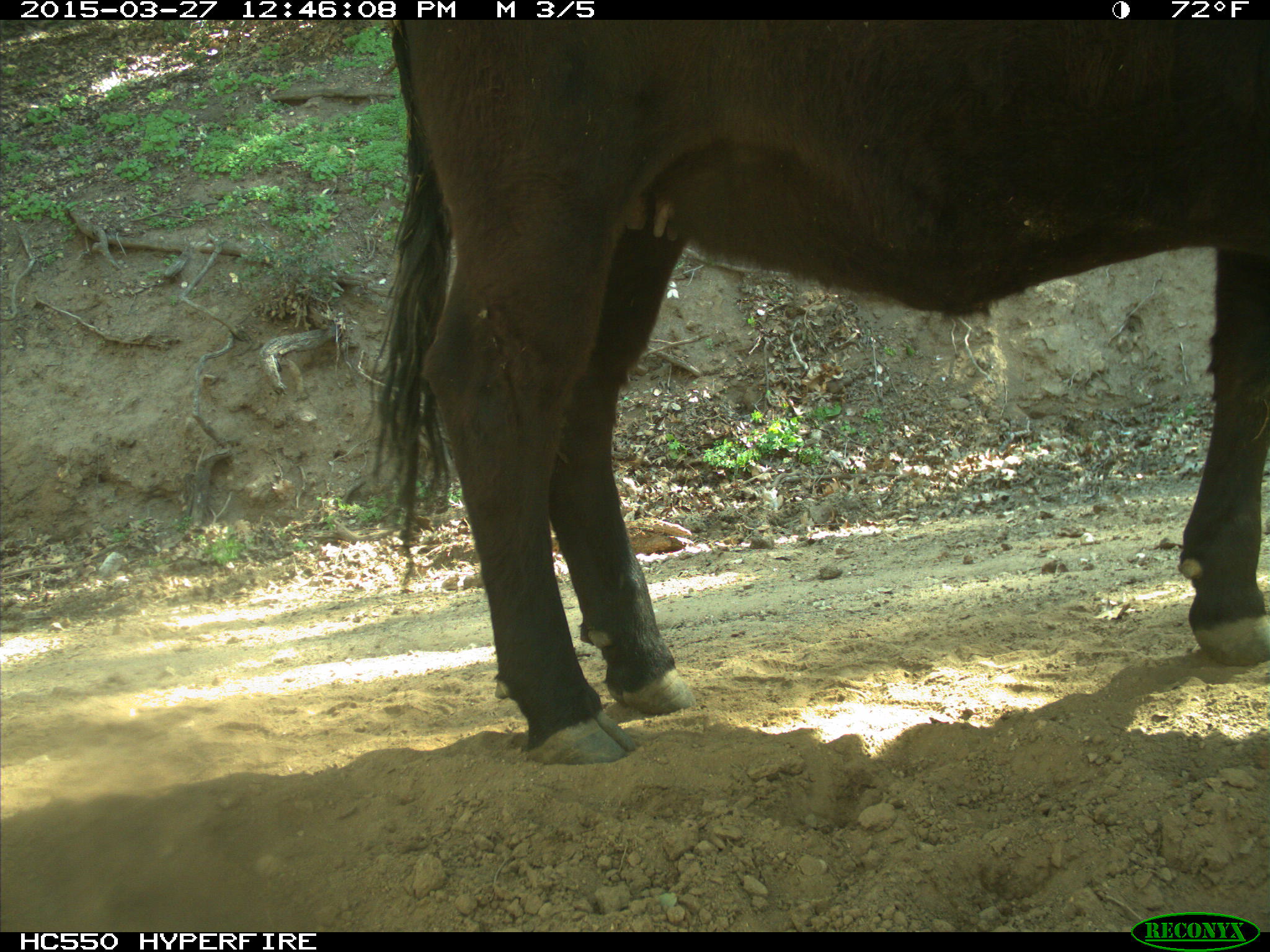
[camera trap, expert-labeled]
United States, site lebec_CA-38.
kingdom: Animalia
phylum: Chordata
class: Mammalia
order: Artiodactyla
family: Bovidae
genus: Bos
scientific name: Bos taurus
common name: domestic cow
Bos taurus (domestic cow).